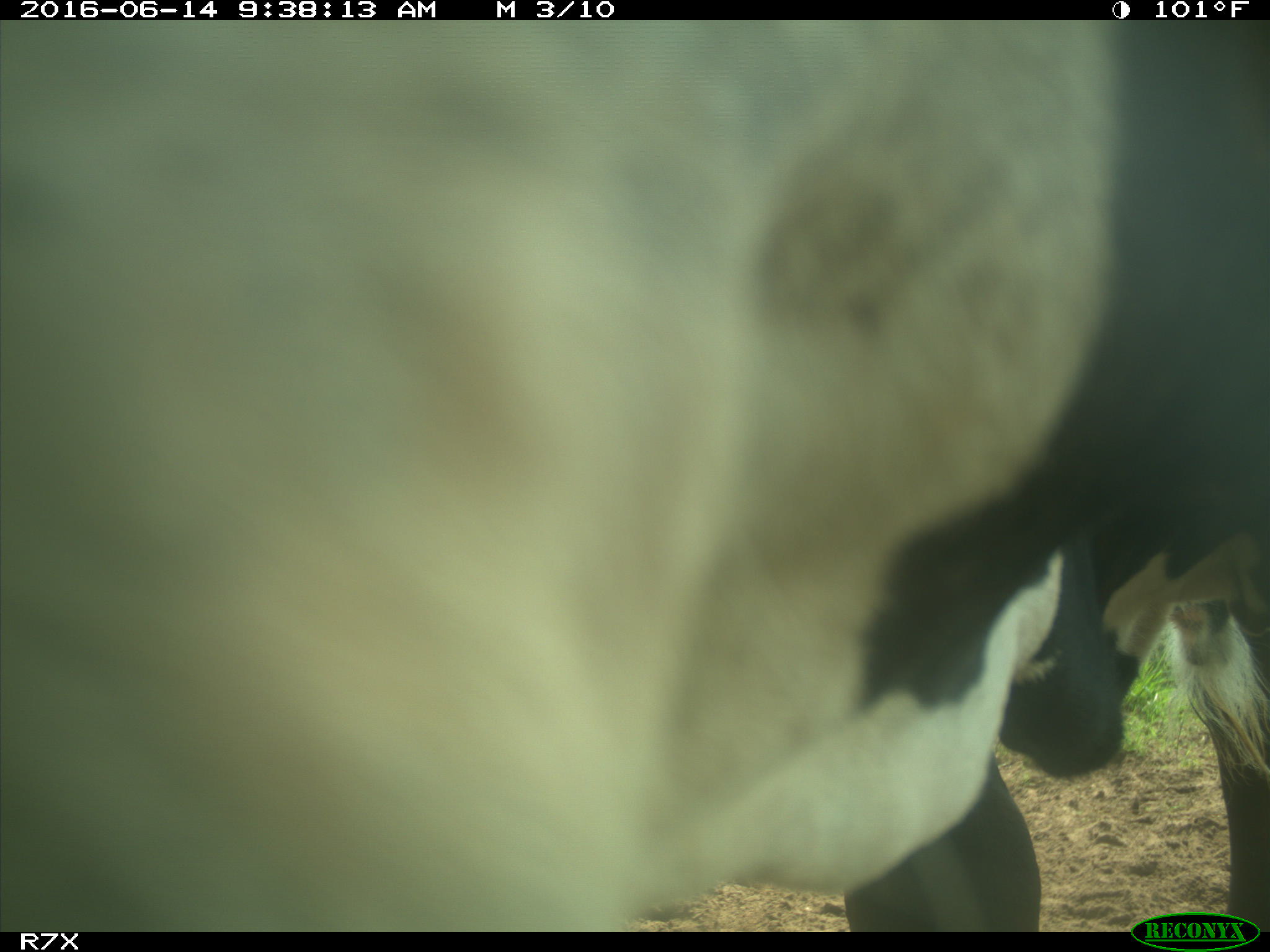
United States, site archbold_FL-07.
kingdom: Animalia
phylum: Chordata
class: Mammalia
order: Artiodactyla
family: Bovidae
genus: Bos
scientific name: Bos taurus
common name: domestic cow